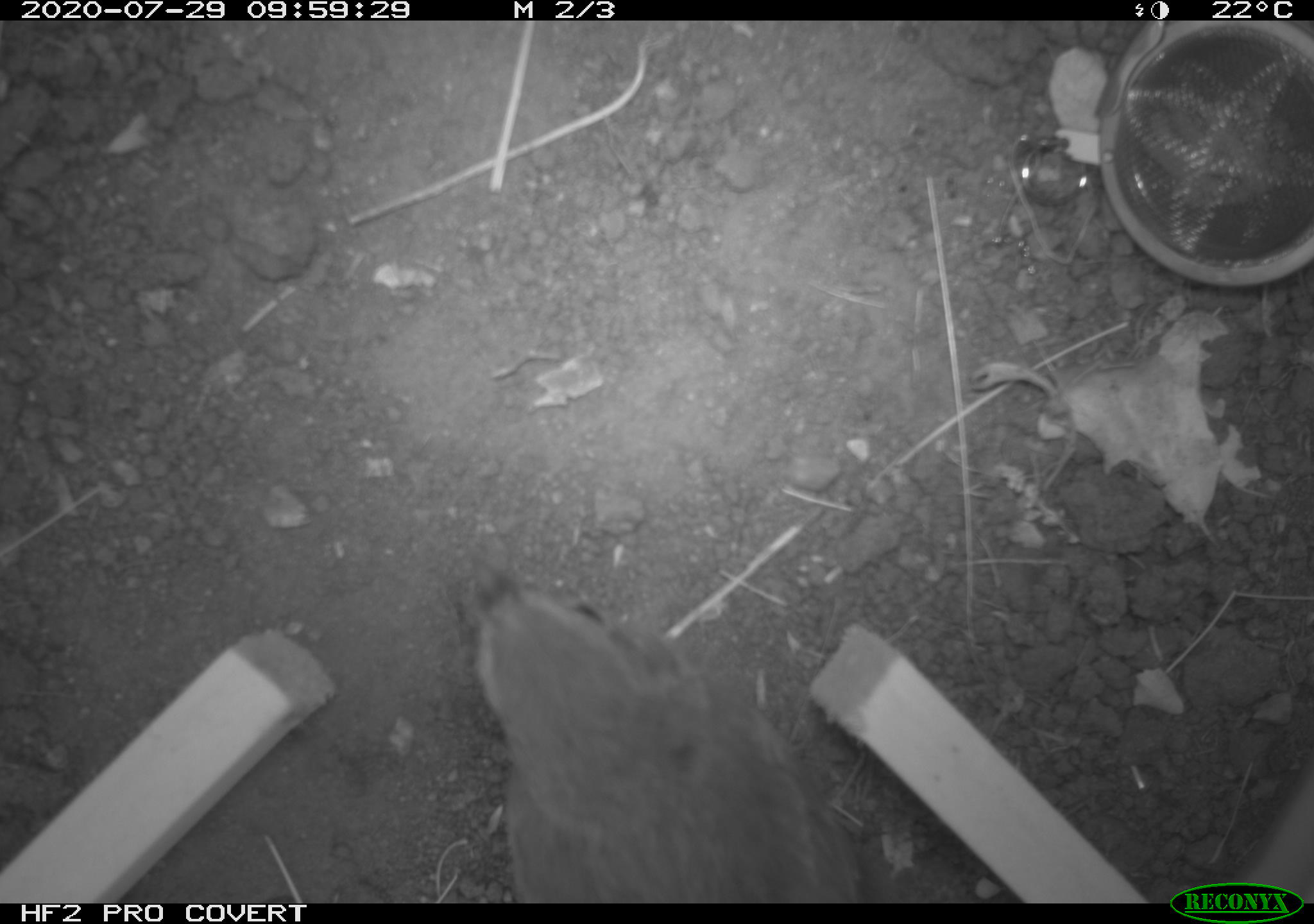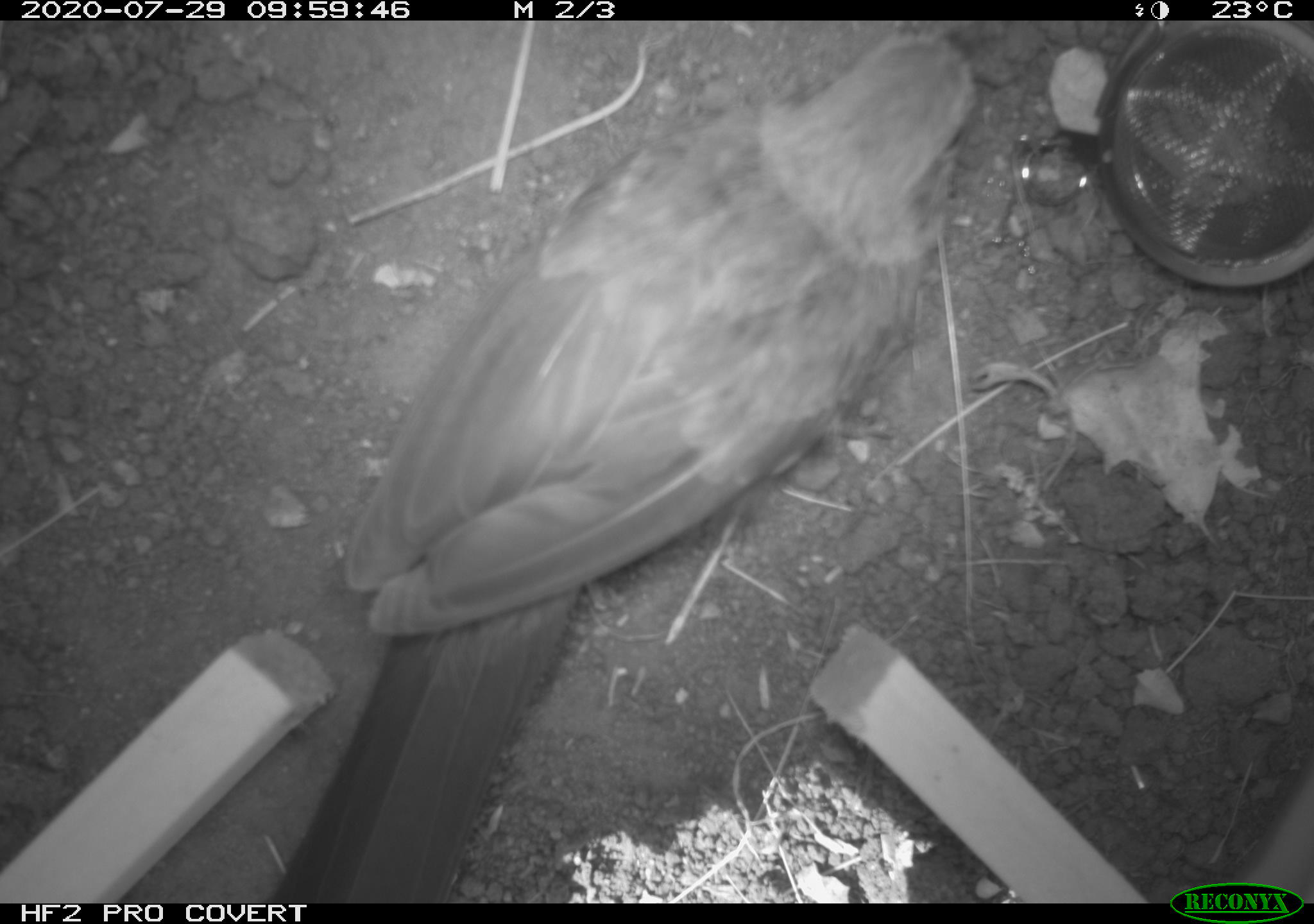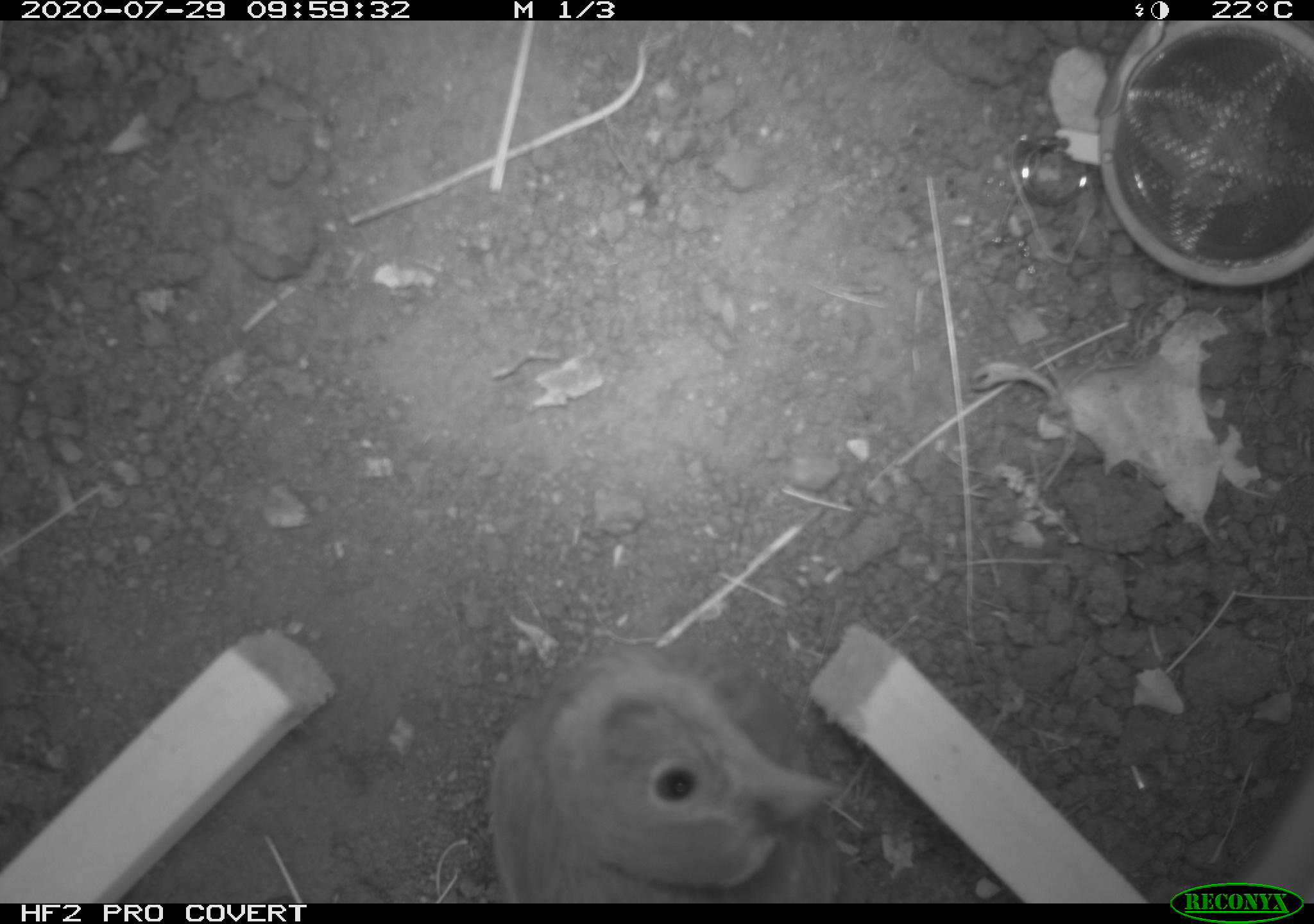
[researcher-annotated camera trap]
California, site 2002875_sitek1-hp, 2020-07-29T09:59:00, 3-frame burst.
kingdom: Animalia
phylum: Chordata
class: Aves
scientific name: Aves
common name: bird